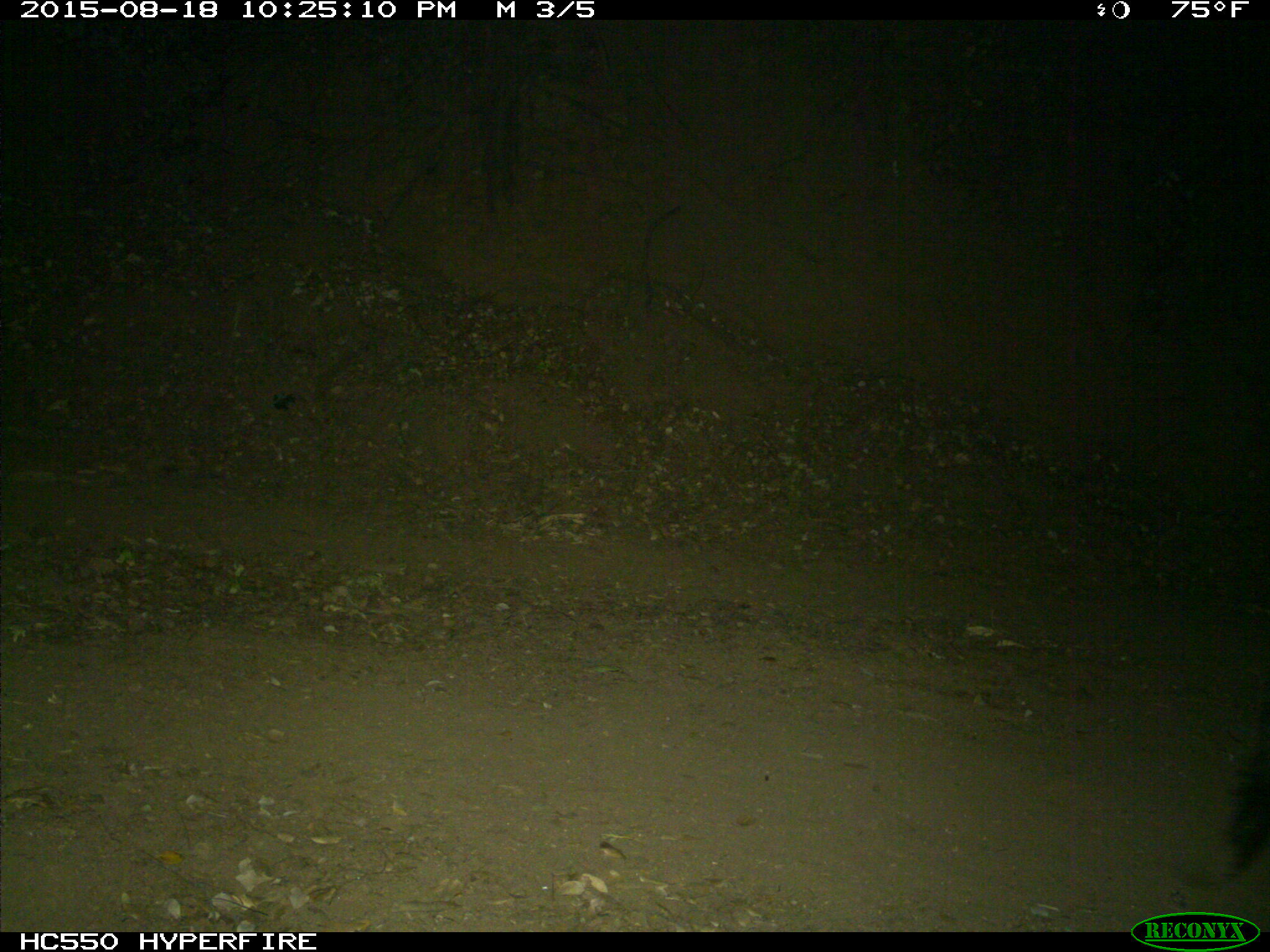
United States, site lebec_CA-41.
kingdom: Animalia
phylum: Chordata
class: Mammalia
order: Artiodactyla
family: Suidae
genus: Sus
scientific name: Sus scrofa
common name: wild boar